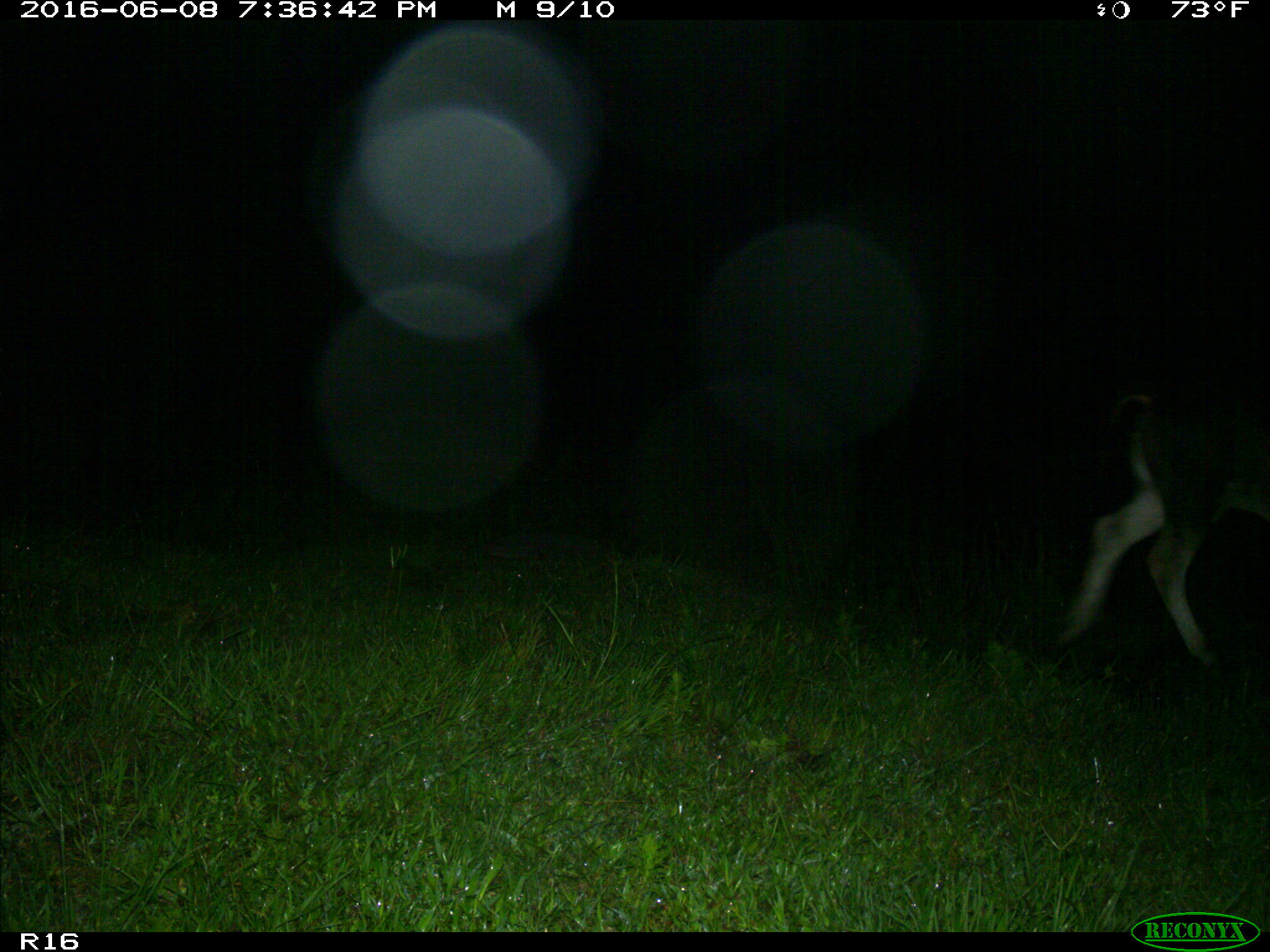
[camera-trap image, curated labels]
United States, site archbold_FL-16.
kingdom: Animalia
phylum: Chordata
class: Mammalia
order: Artiodactyla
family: Bovidae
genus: Bos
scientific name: Bos taurus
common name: domestic cow